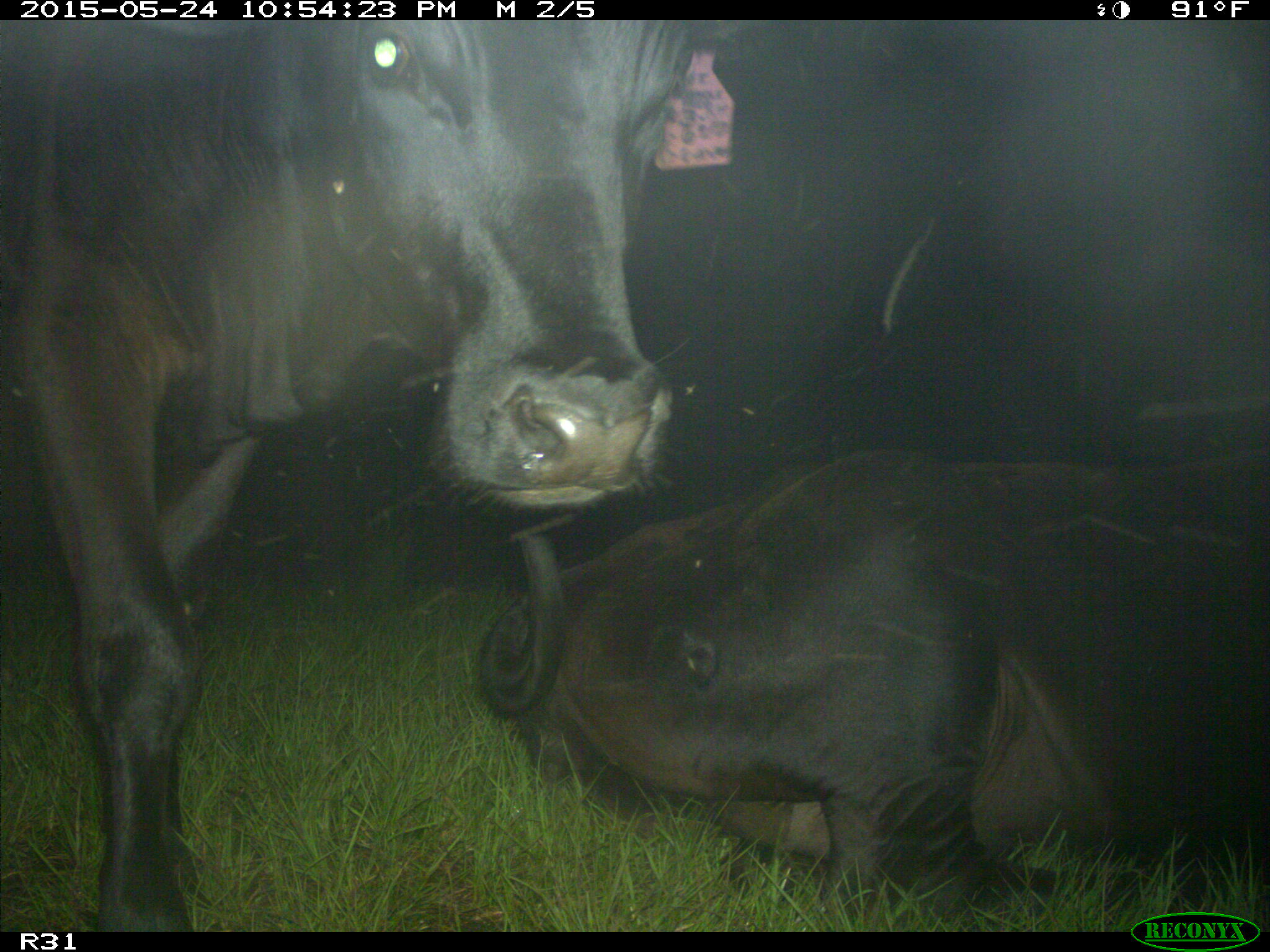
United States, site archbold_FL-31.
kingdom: Animalia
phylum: Chordata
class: Mammalia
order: Artiodactyla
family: Bovidae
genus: Bos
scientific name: Bos taurus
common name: domestic cow